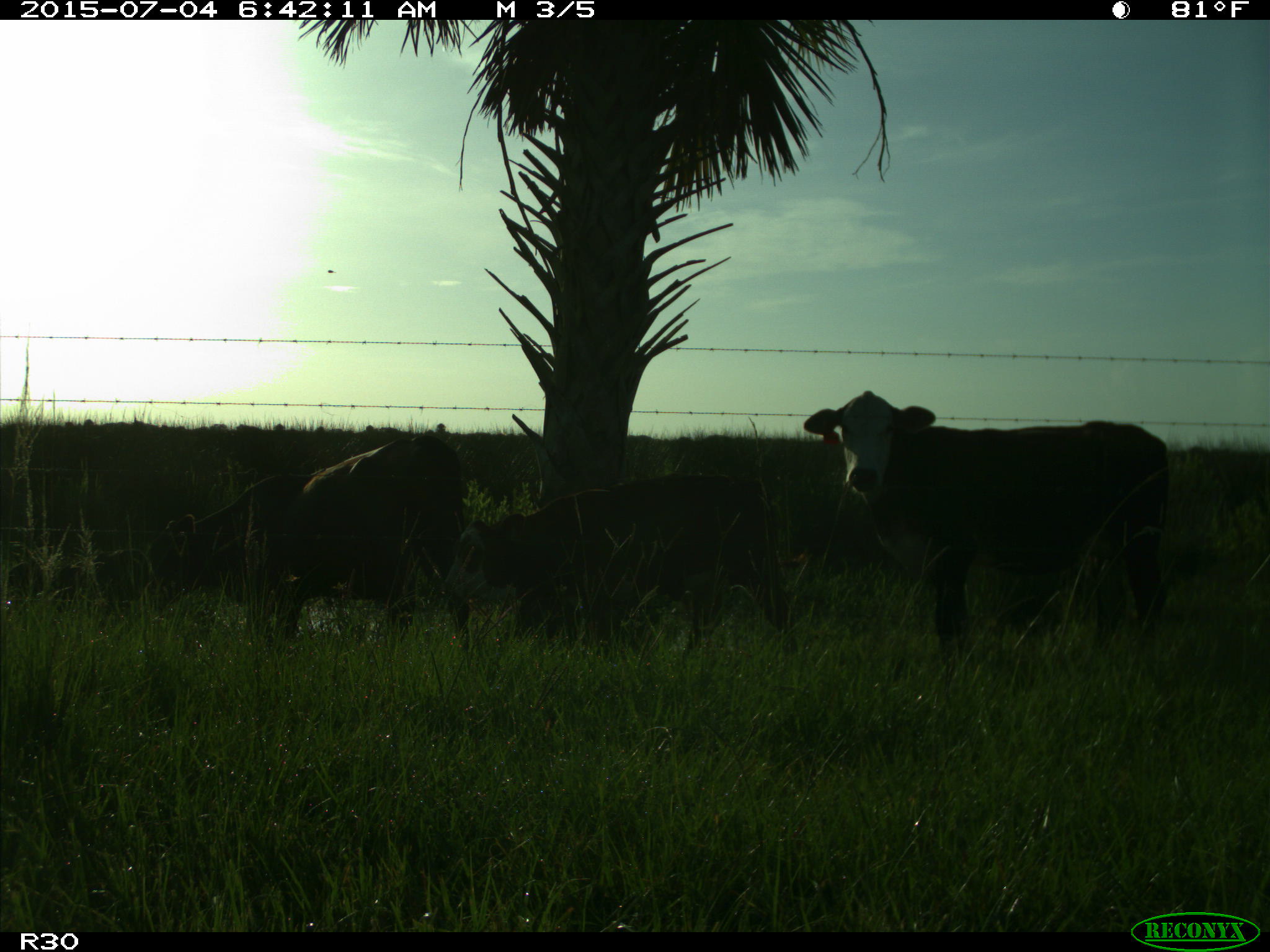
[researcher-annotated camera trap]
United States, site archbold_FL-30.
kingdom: Animalia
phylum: Chordata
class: Mammalia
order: Artiodactyla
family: Bovidae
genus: Bos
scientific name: Bos taurus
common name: domestic cow